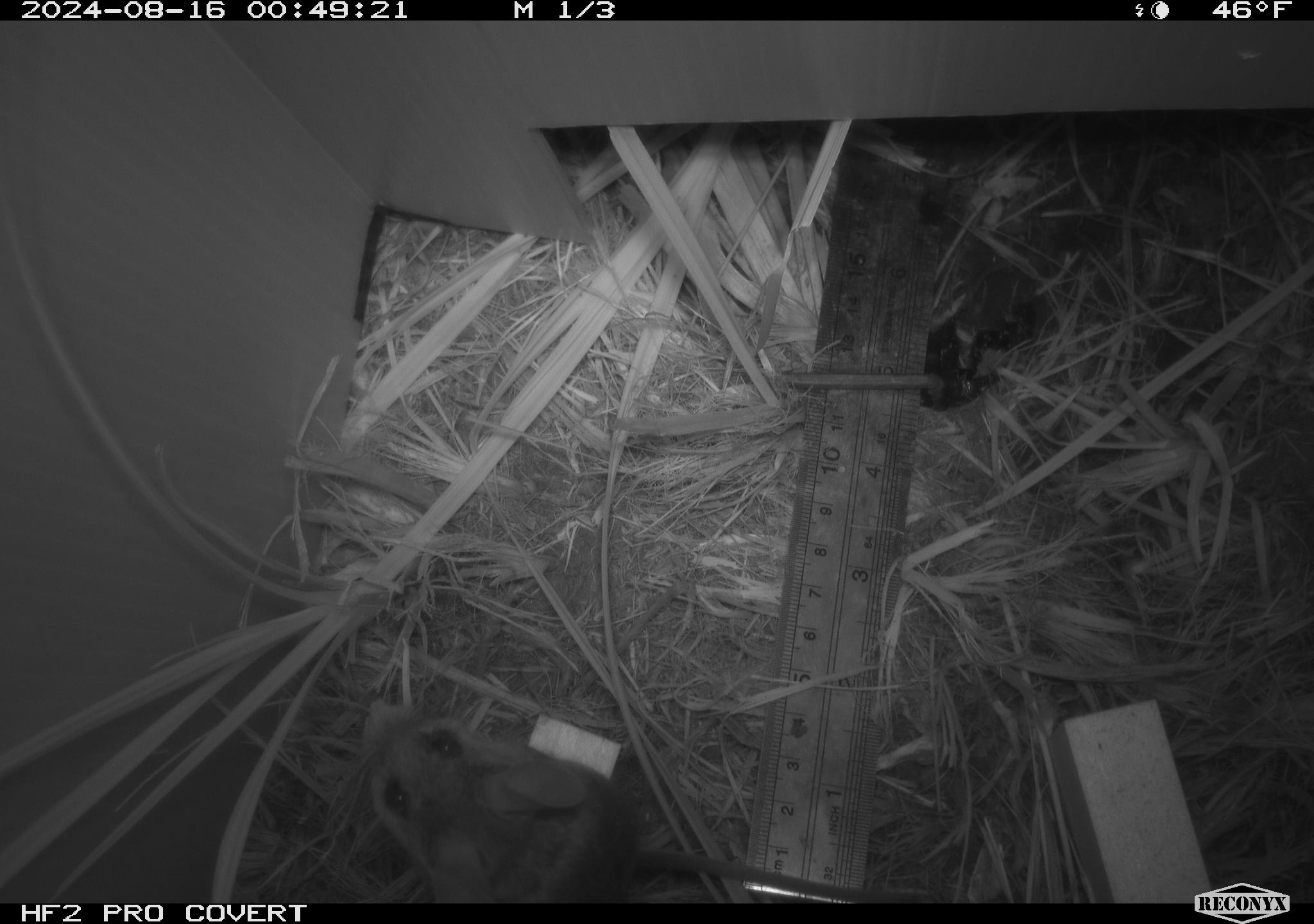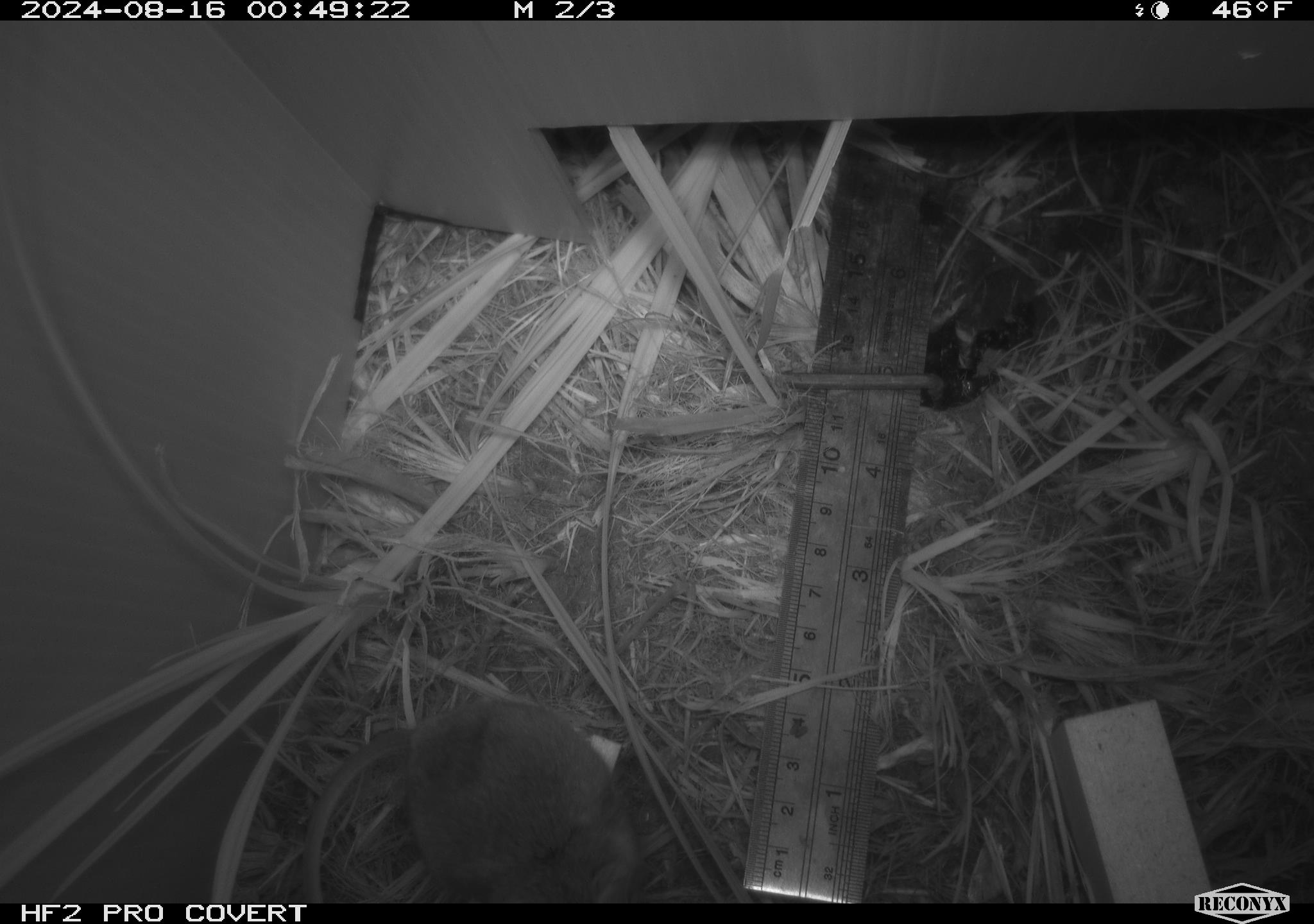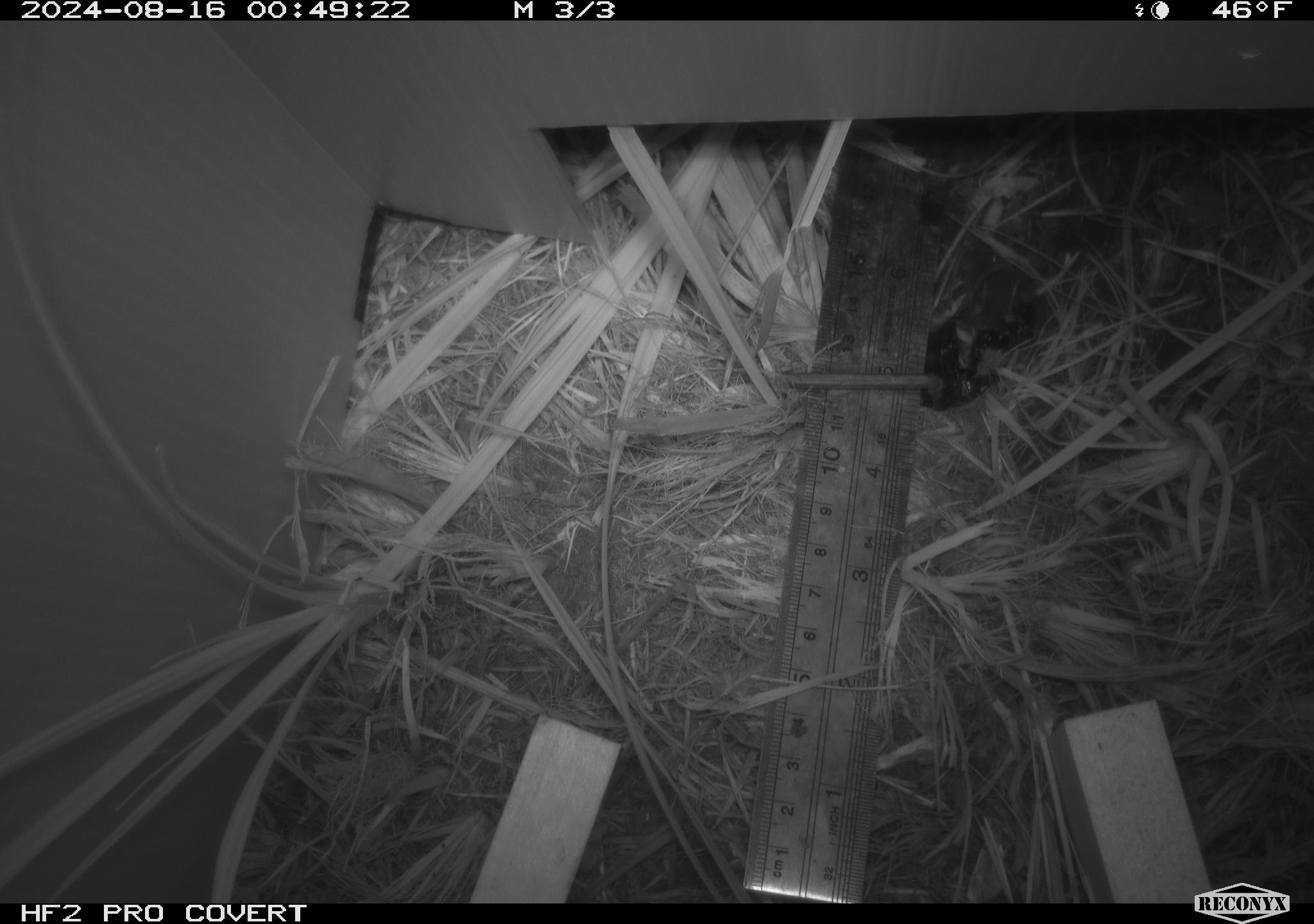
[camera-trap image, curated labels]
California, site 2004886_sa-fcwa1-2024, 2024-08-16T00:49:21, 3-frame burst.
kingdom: Animalia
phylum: Chordata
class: Mammalia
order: Rodentia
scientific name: Rodentia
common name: mouse species